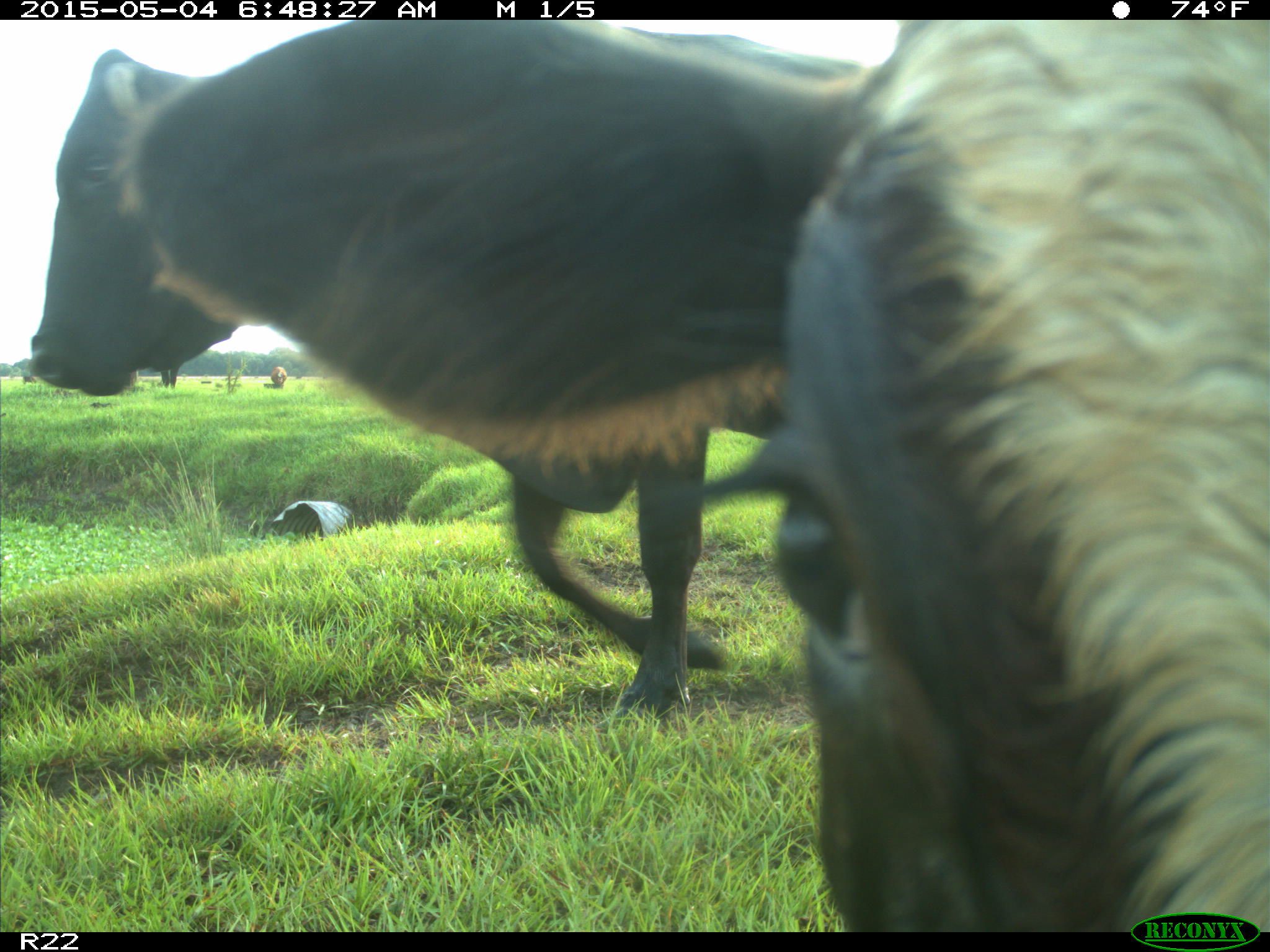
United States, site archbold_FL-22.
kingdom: Animalia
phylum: Chordata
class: Mammalia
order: Artiodactyla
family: Bovidae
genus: Bos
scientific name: Bos taurus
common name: domestic cow